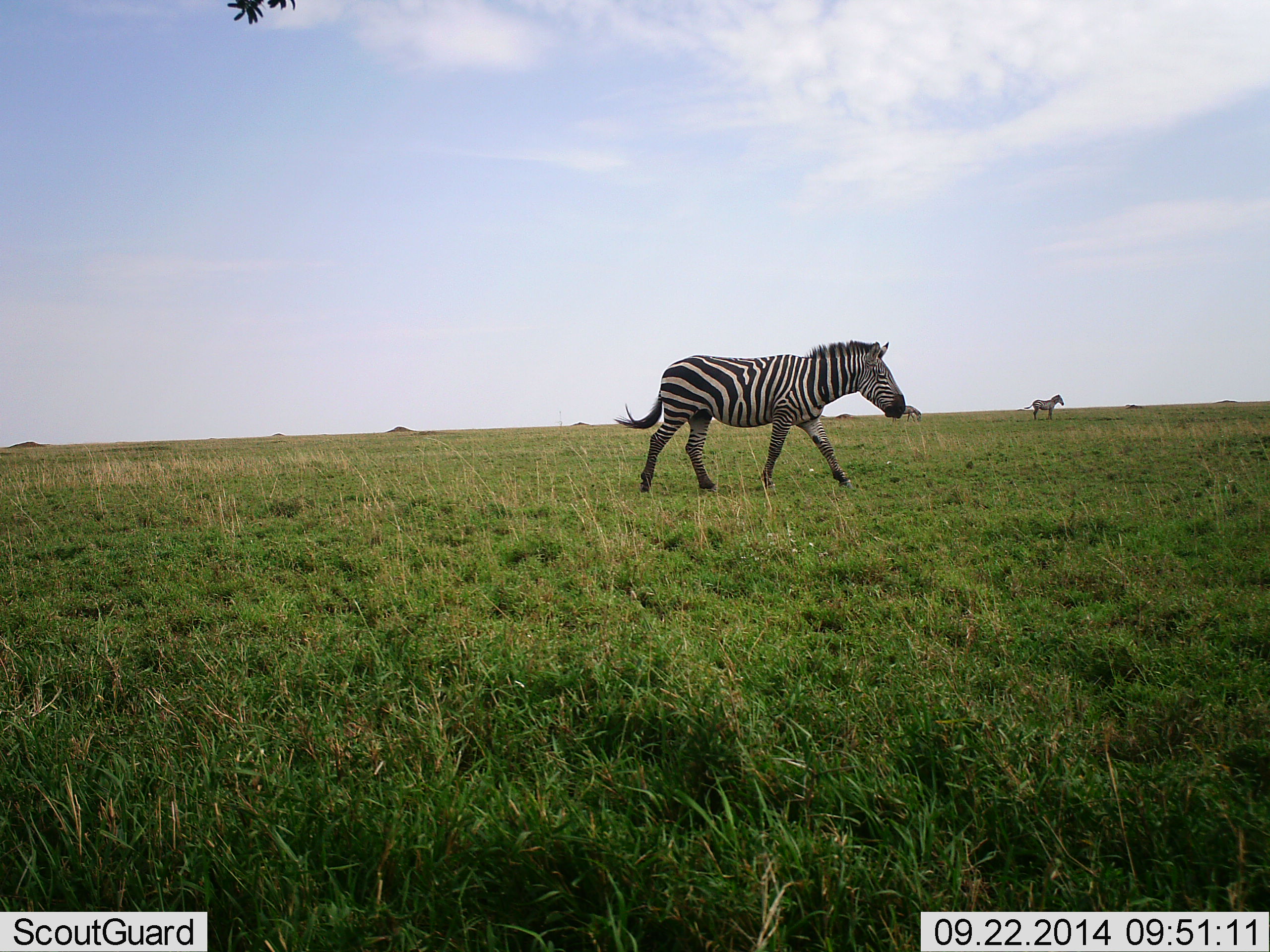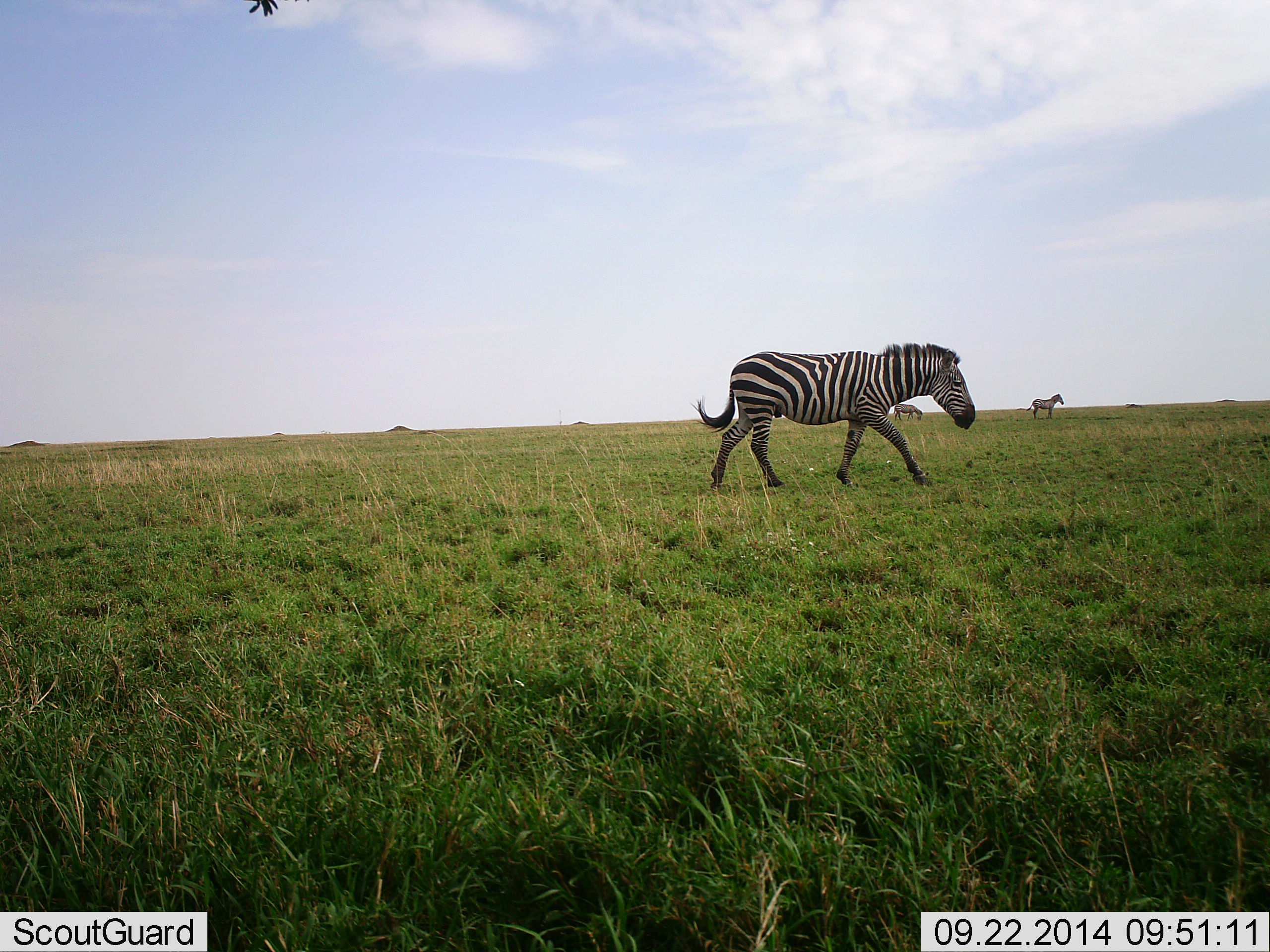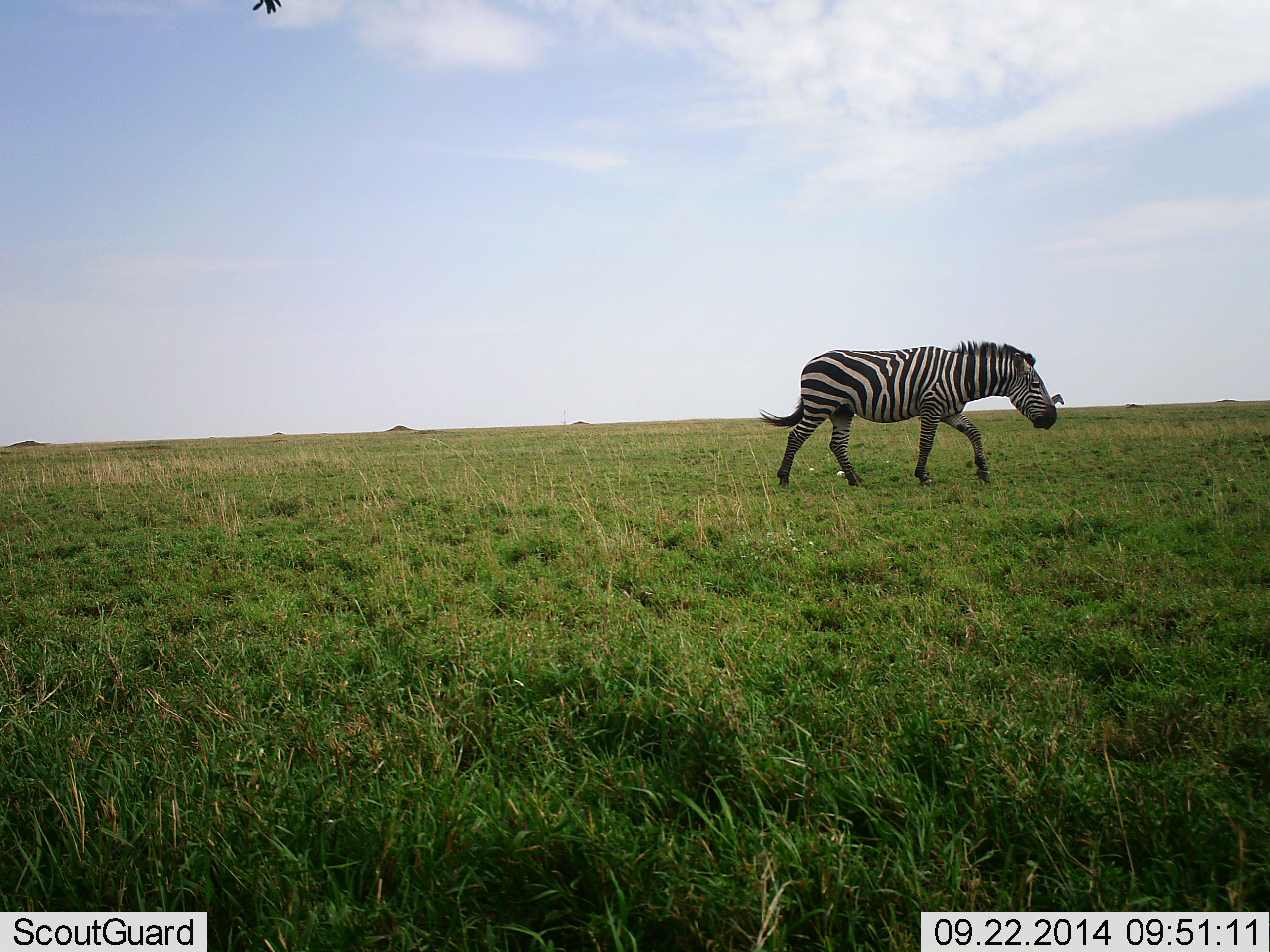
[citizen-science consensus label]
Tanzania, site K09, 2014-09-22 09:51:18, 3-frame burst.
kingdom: Animalia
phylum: Chordata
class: Mammalia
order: Perissodactyla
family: Equidae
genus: Equus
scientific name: Equus quagga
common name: plains zebra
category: zebra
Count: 3.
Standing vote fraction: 70%.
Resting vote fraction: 0%.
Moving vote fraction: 90%.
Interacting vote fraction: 0%.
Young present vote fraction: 0%.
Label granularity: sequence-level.